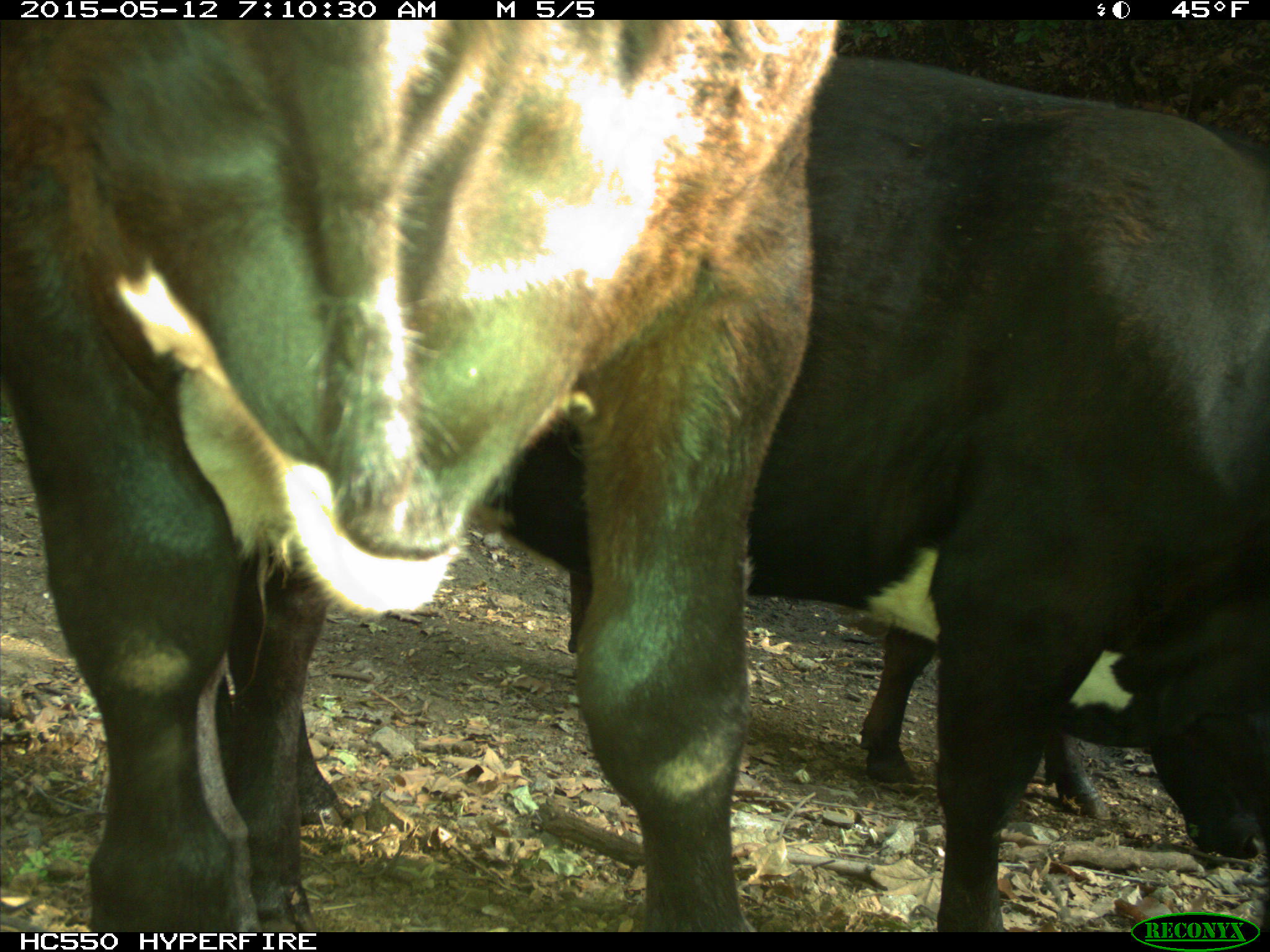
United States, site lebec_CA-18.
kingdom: Animalia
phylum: Chordata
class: Mammalia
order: Artiodactyla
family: Bovidae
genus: Bos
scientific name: Bos taurus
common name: domestic cow